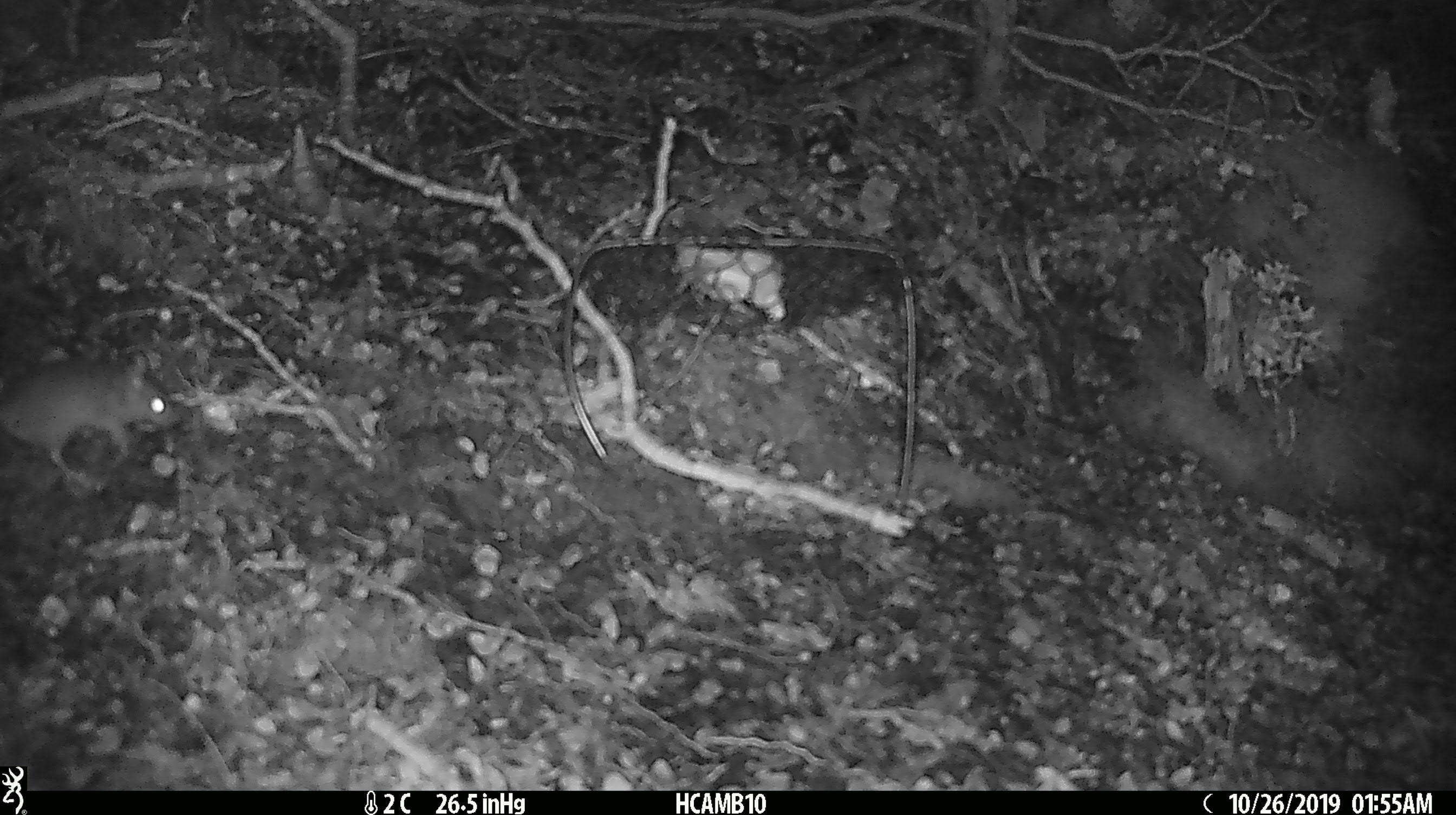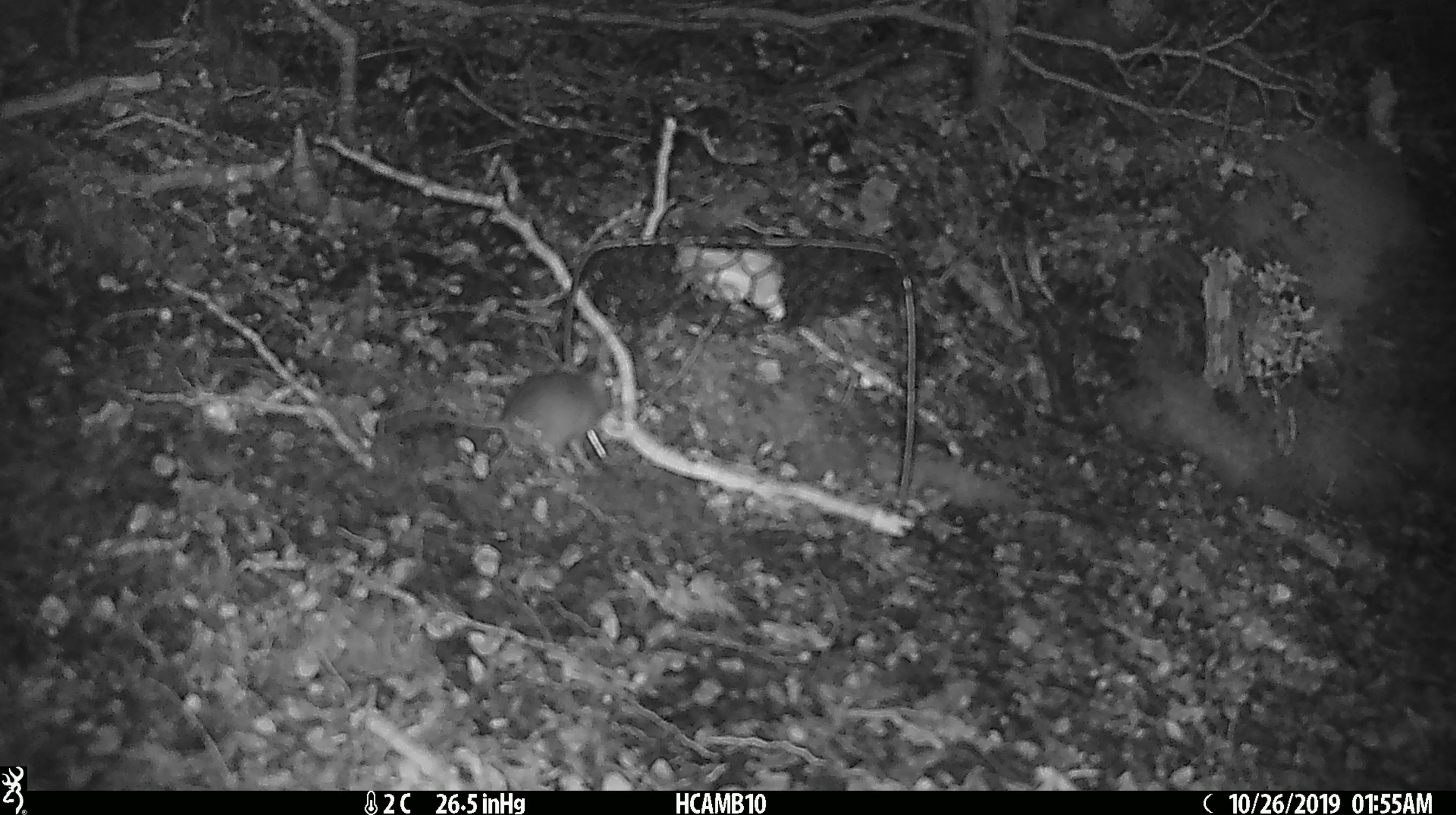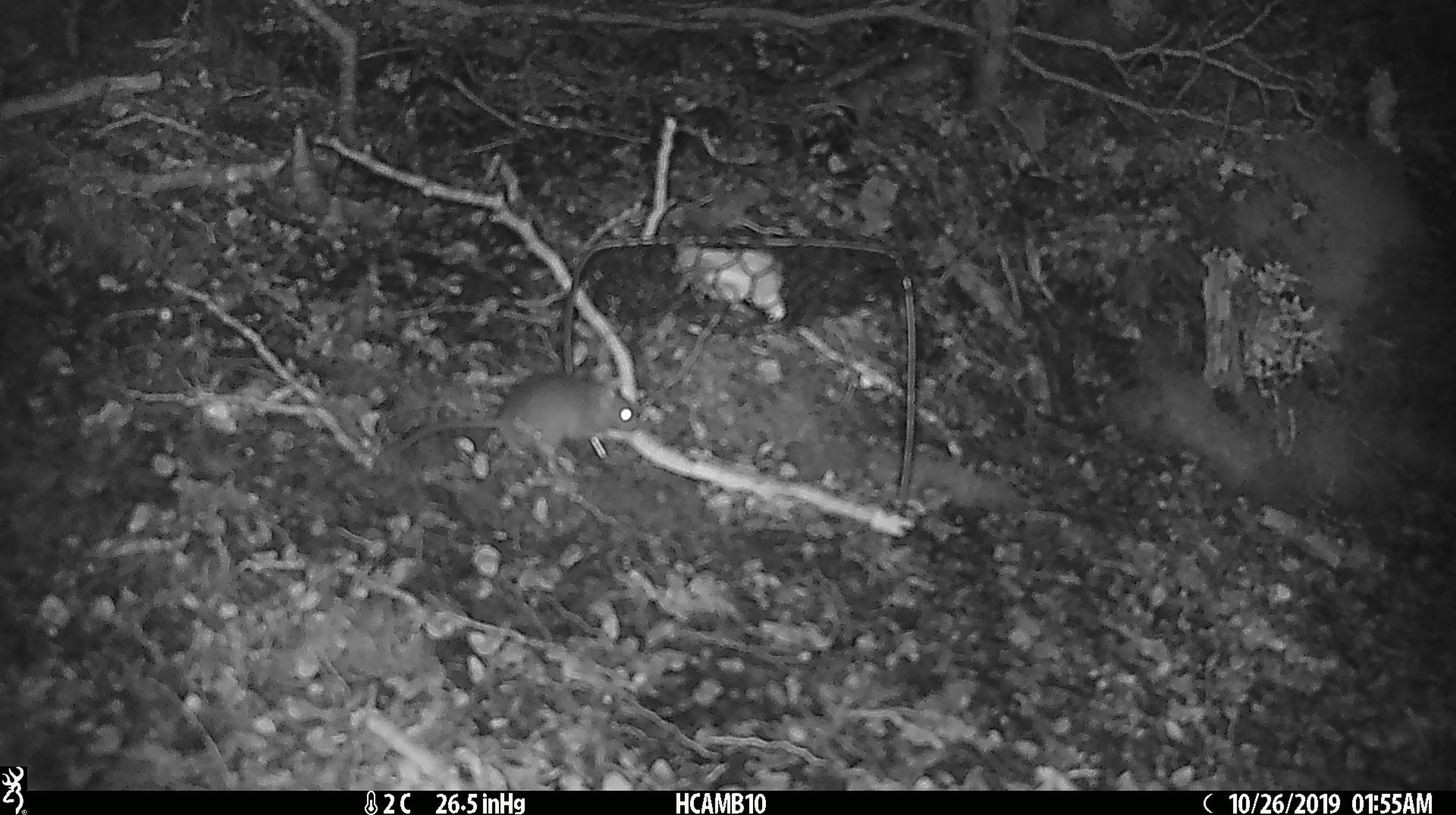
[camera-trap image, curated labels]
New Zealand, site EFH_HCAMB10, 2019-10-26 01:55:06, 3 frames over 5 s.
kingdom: Animalia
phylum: Chordata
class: Mammalia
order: Rodentia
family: Muridae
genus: Mus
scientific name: Mus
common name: mouse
Mouse (Mus).